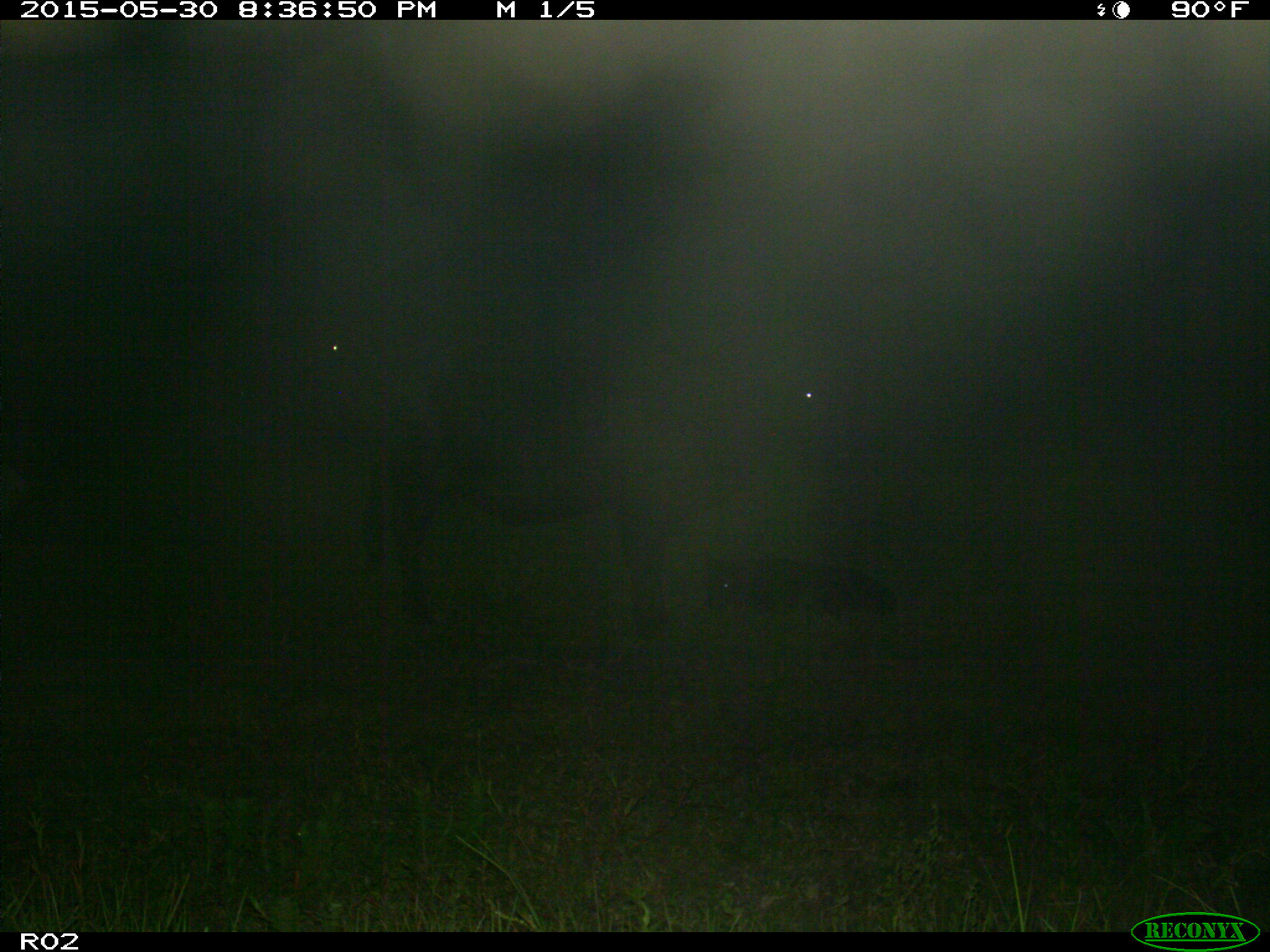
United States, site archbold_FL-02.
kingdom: Animalia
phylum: Chordata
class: Mammalia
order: Artiodactyla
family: Bovidae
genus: Bos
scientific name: Bos taurus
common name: domestic cow